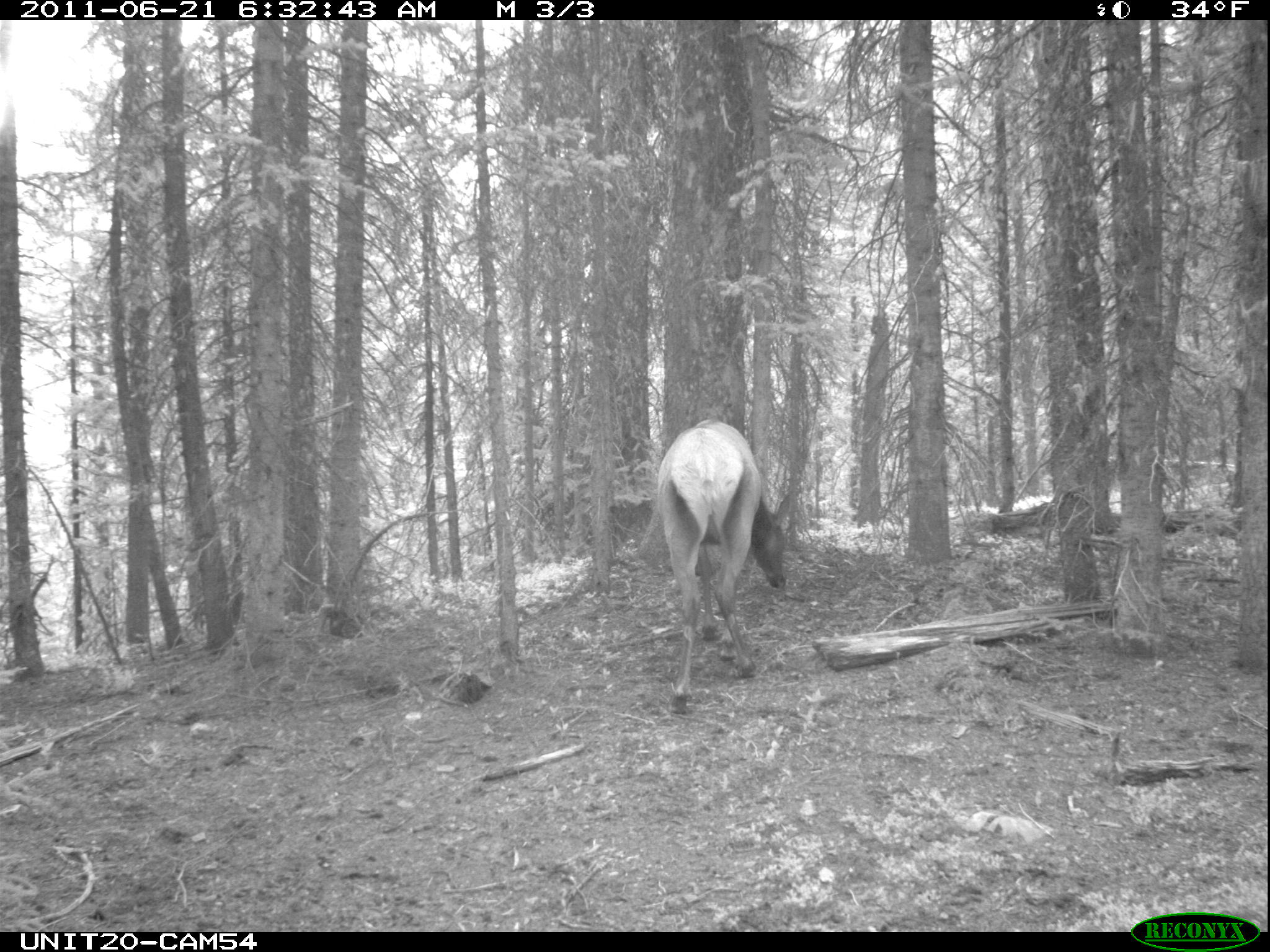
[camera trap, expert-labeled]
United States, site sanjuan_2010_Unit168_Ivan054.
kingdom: Animalia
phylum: Chordata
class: Mammalia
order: Artiodactyla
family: Cervidae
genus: Cervus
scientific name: Cervus elaphus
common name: red deer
Cervus elaphus (red deer).